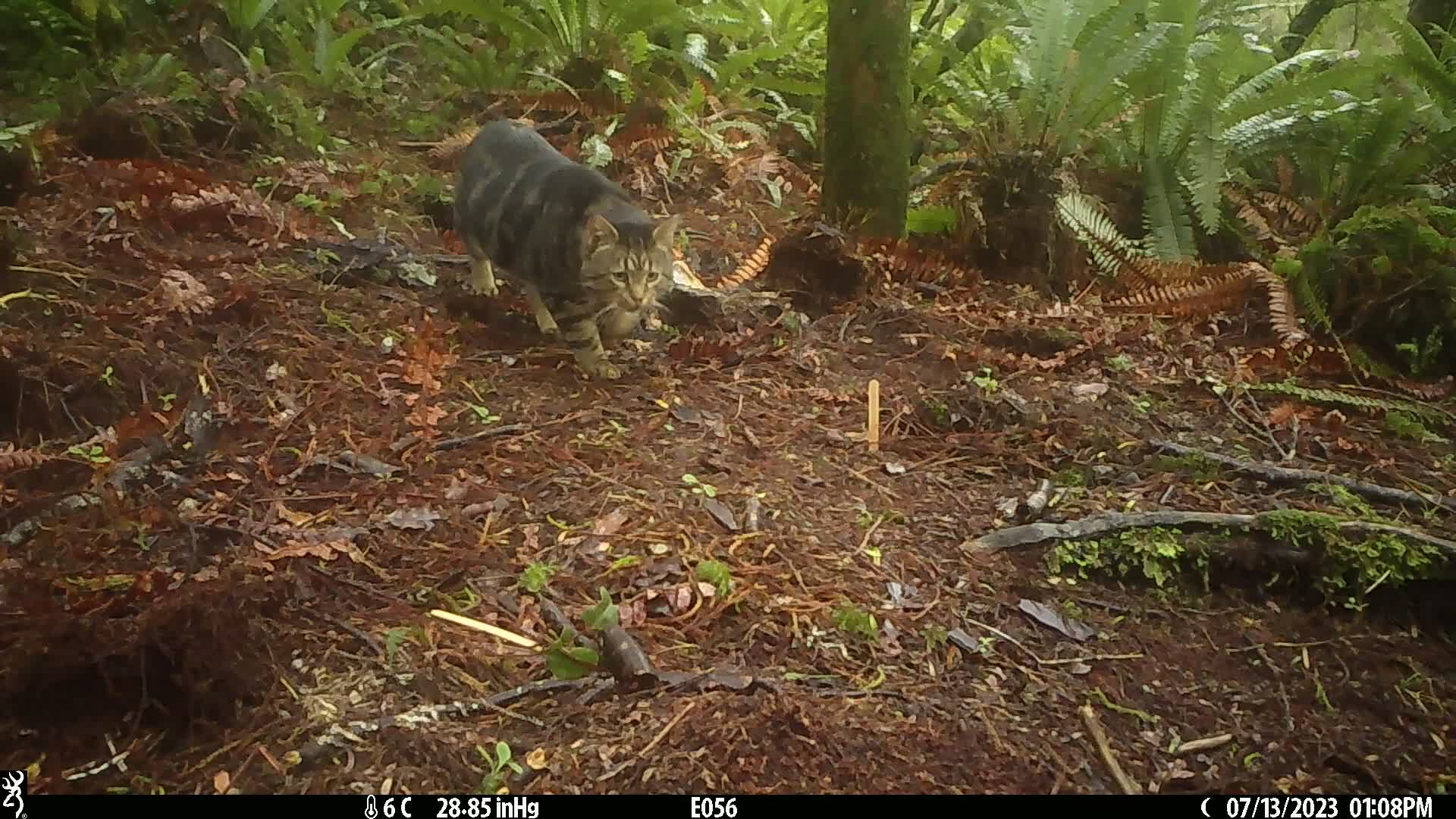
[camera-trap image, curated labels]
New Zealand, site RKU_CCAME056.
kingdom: Animalia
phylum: Chordata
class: Mammalia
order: Carnivora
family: Felidae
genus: Felis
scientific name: Felis catus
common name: domestic cat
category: cat